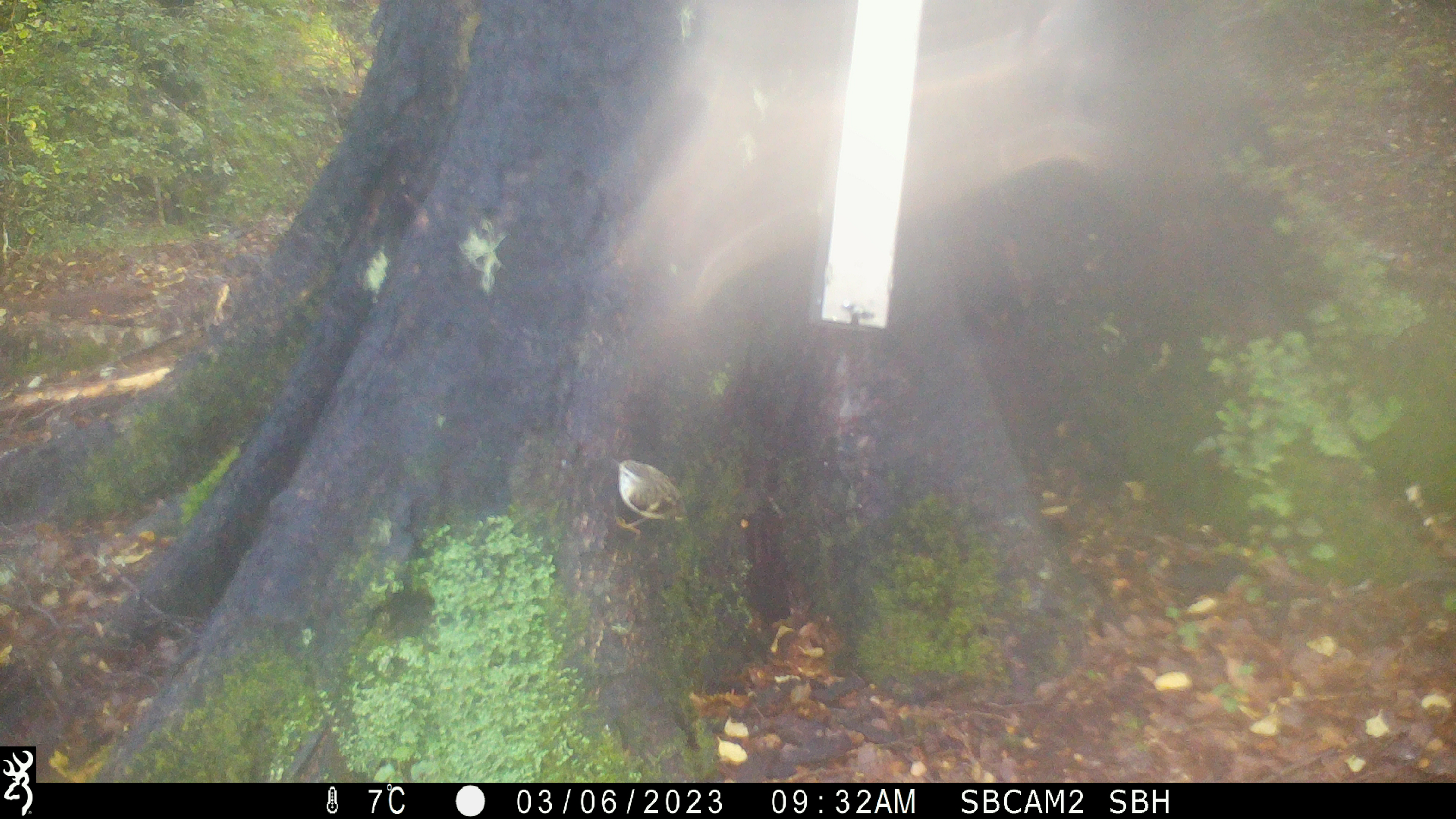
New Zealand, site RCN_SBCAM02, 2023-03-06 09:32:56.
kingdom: Animalia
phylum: Chordata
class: Aves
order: Passeriformes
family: Acanthisittidae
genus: Acanthisitta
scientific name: Acanthisitta chloris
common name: rifleman